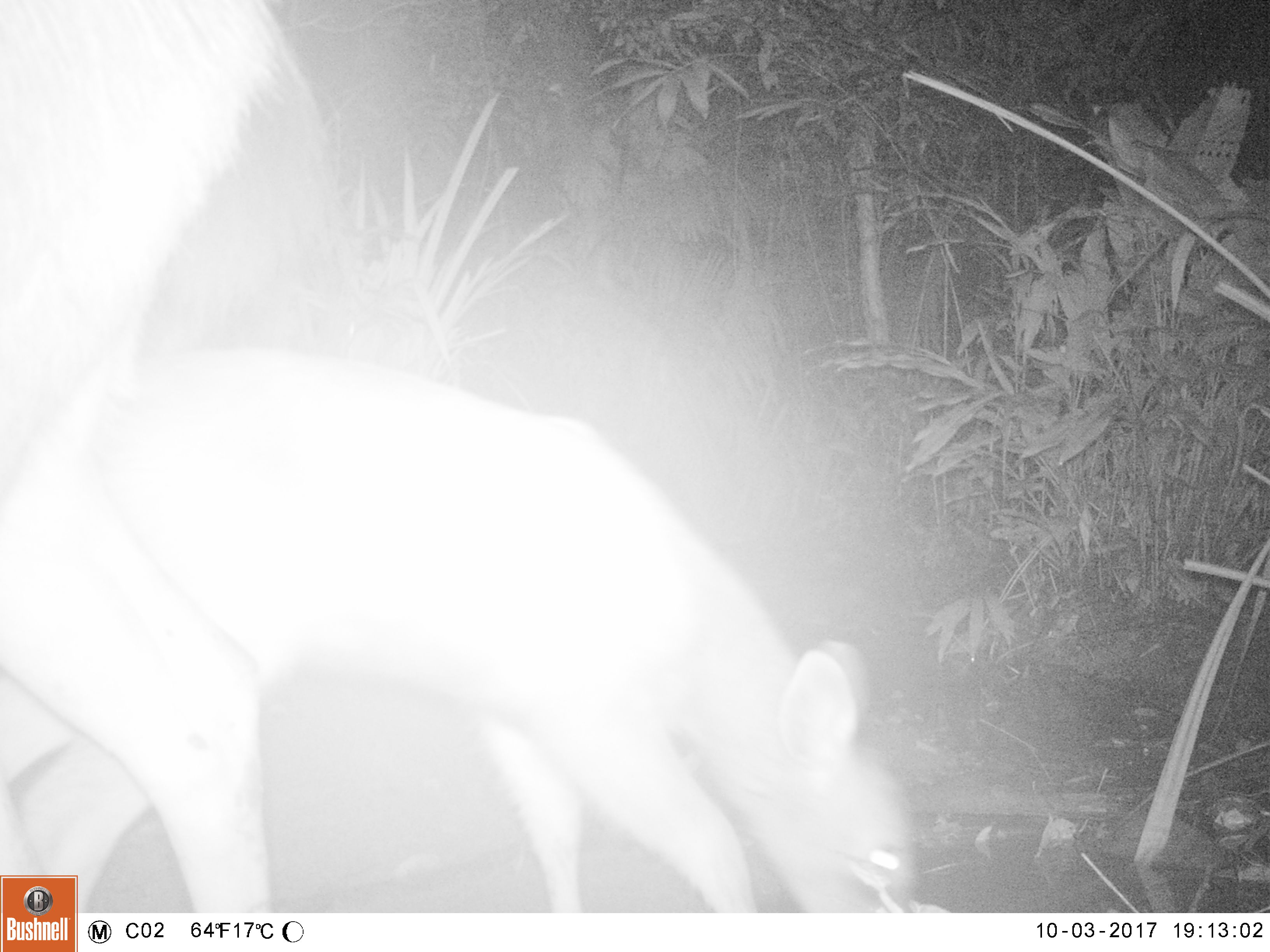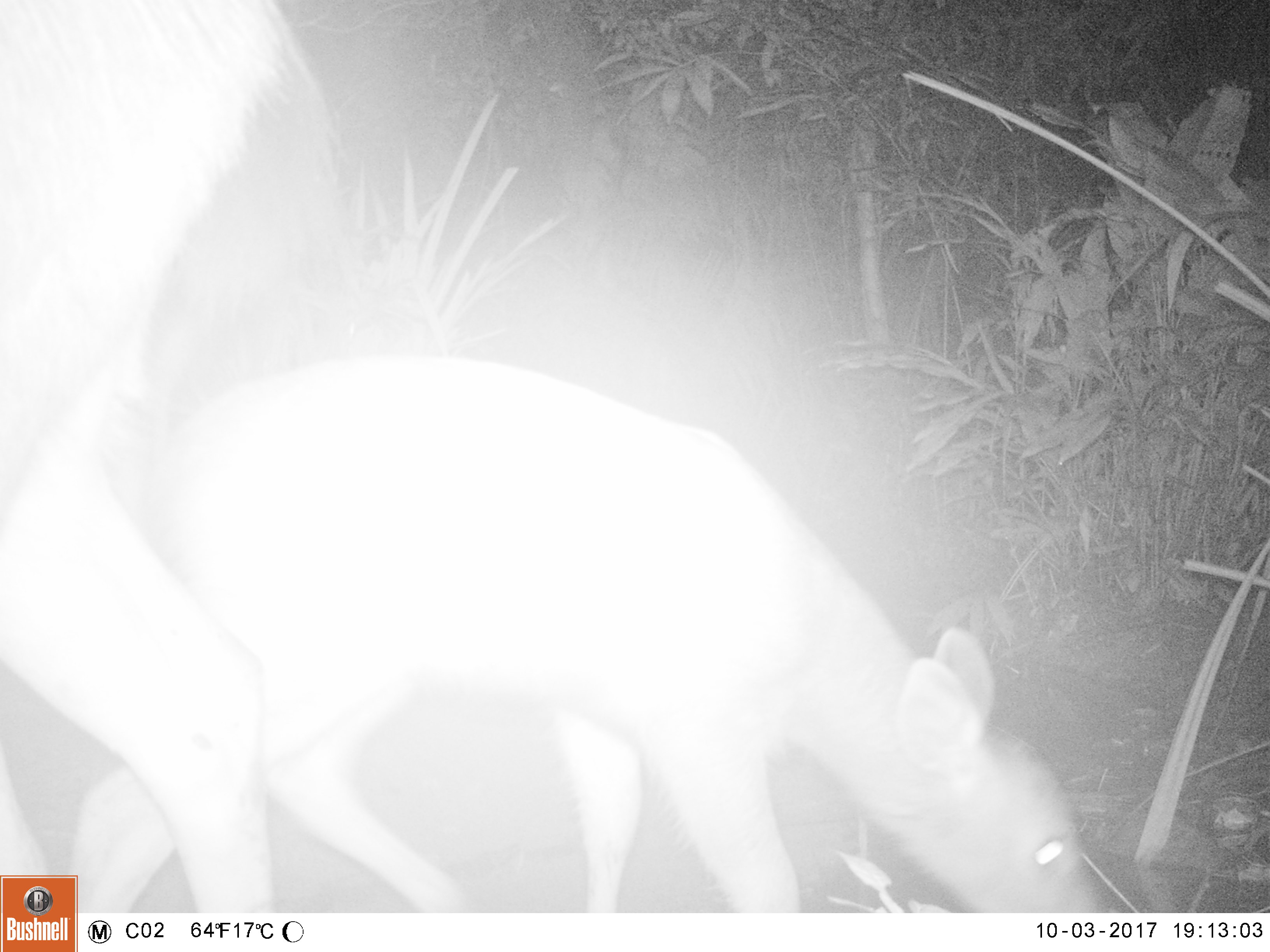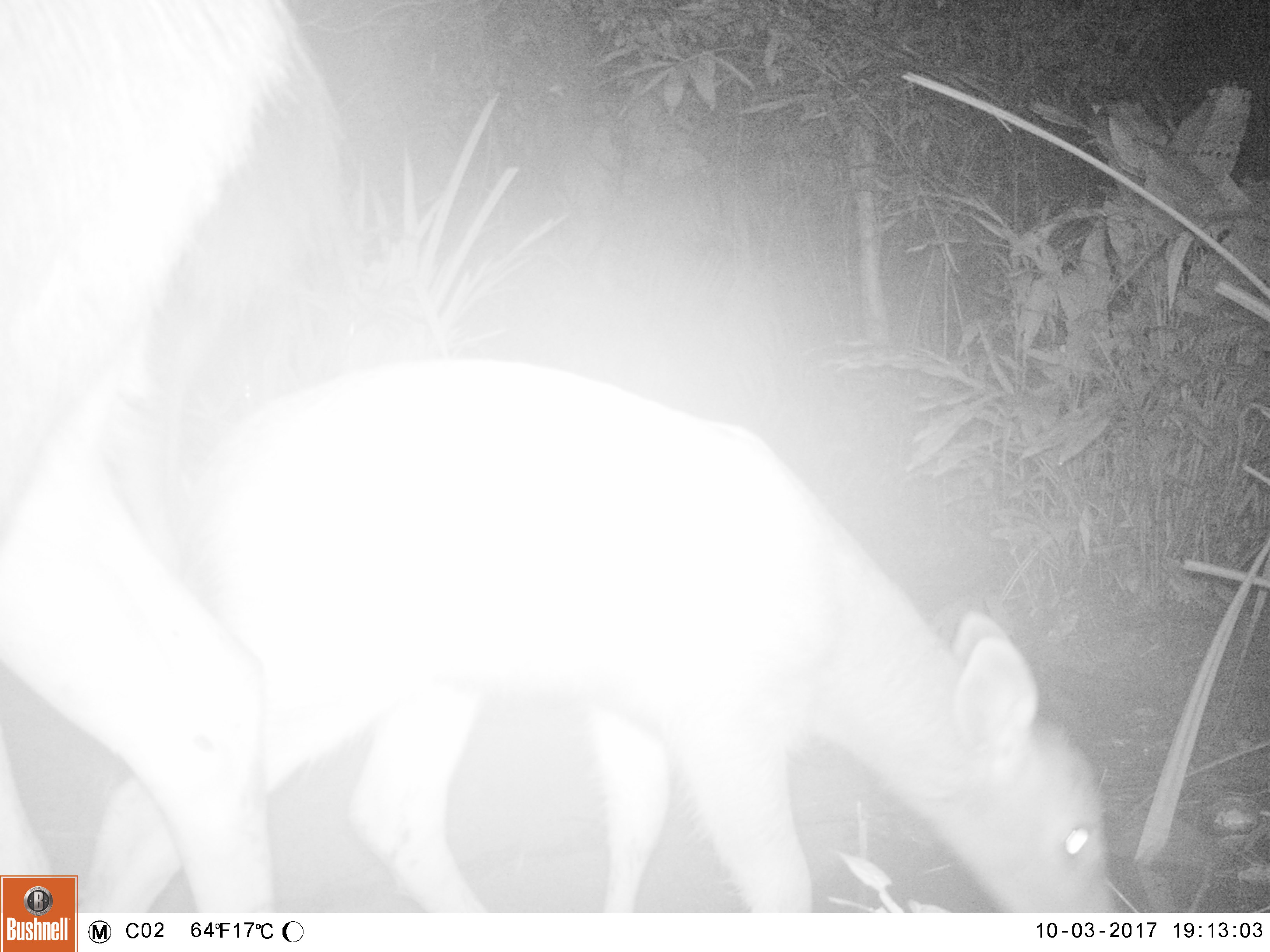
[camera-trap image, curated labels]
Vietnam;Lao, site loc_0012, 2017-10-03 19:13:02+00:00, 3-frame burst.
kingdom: Animalia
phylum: Chordata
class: Mammalia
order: Artiodactyla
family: Cervidae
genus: Rusa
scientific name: Rusa unicolor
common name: sambar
Sambar (Rusa unicolor). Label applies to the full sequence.